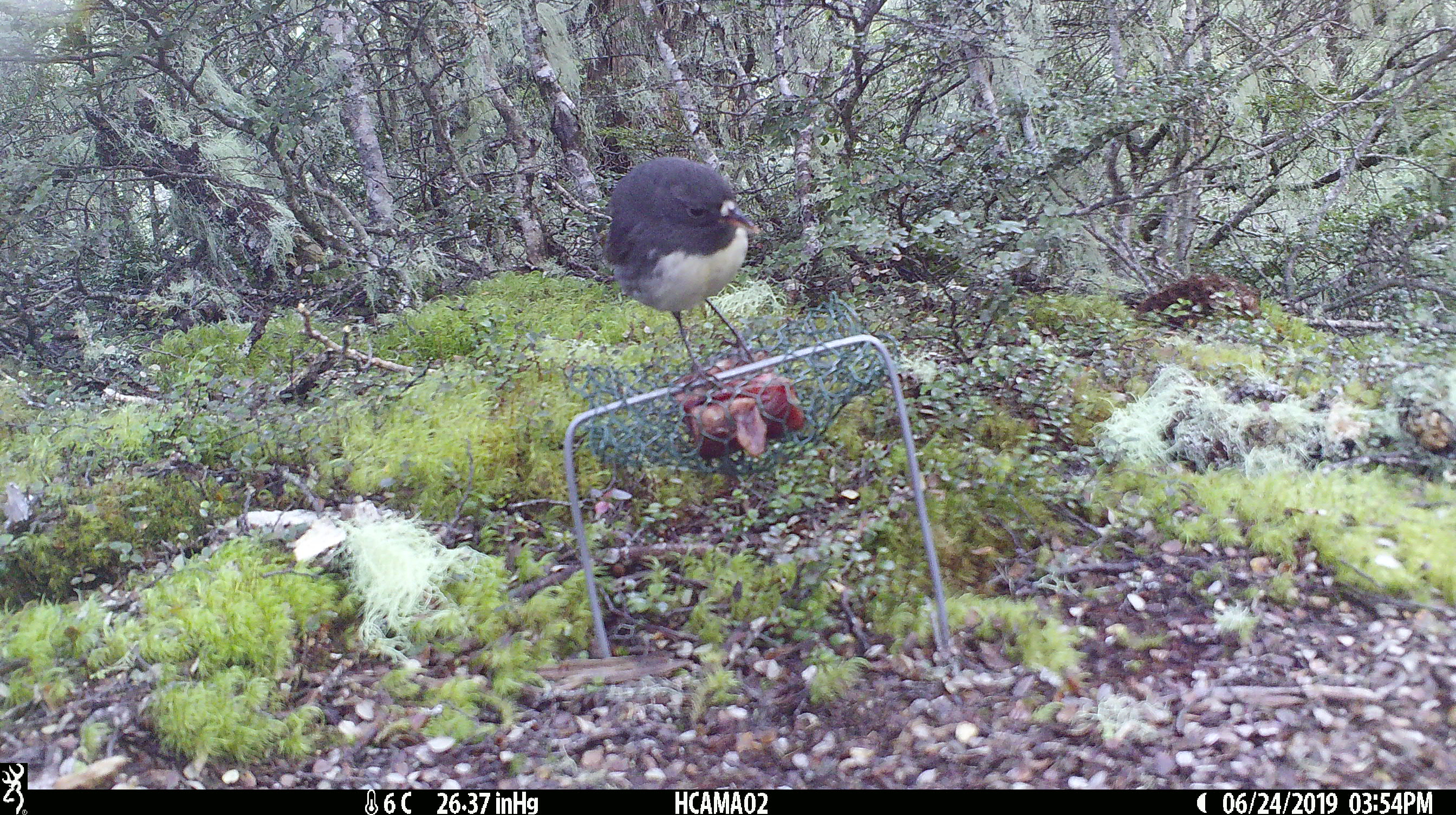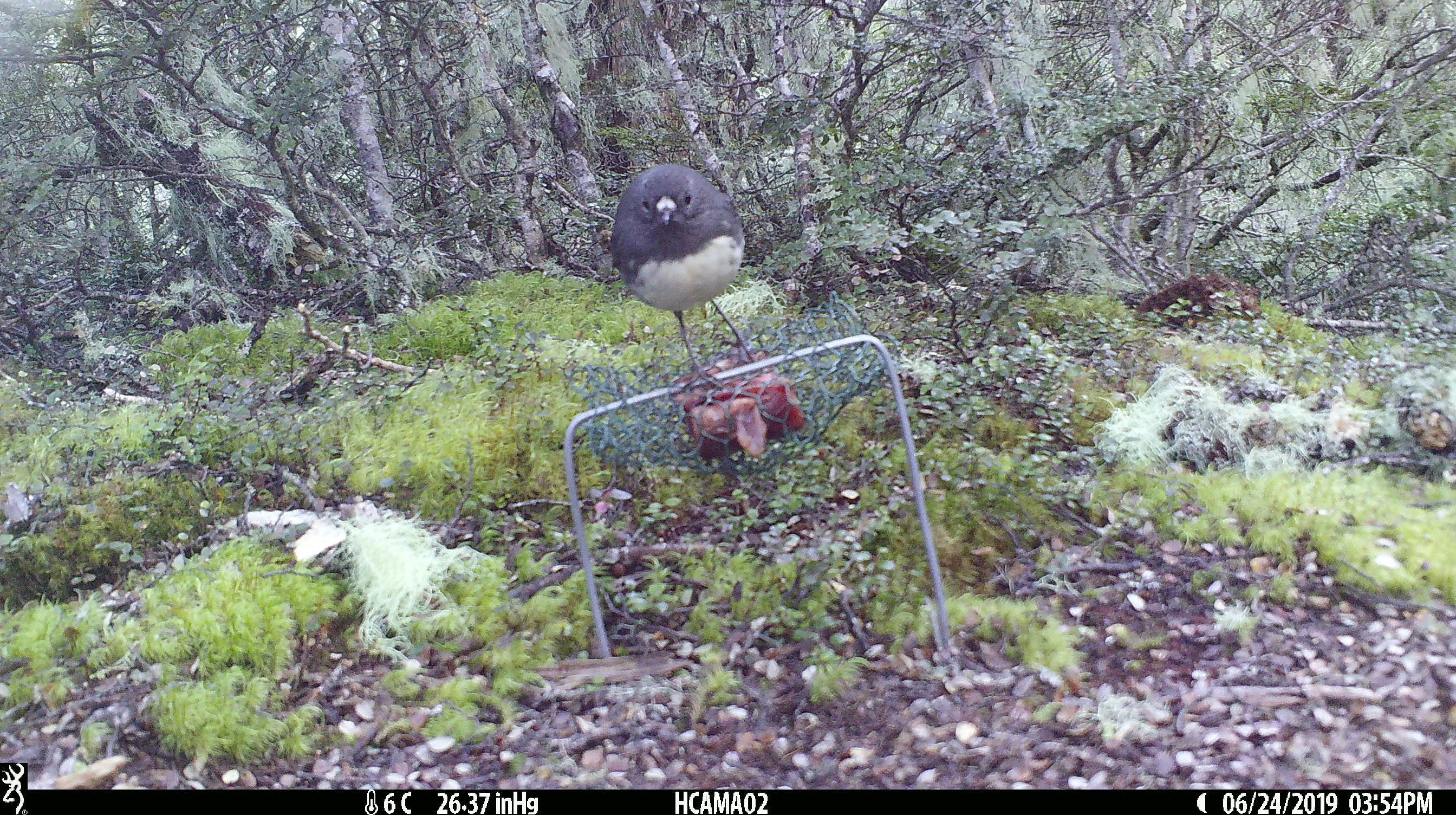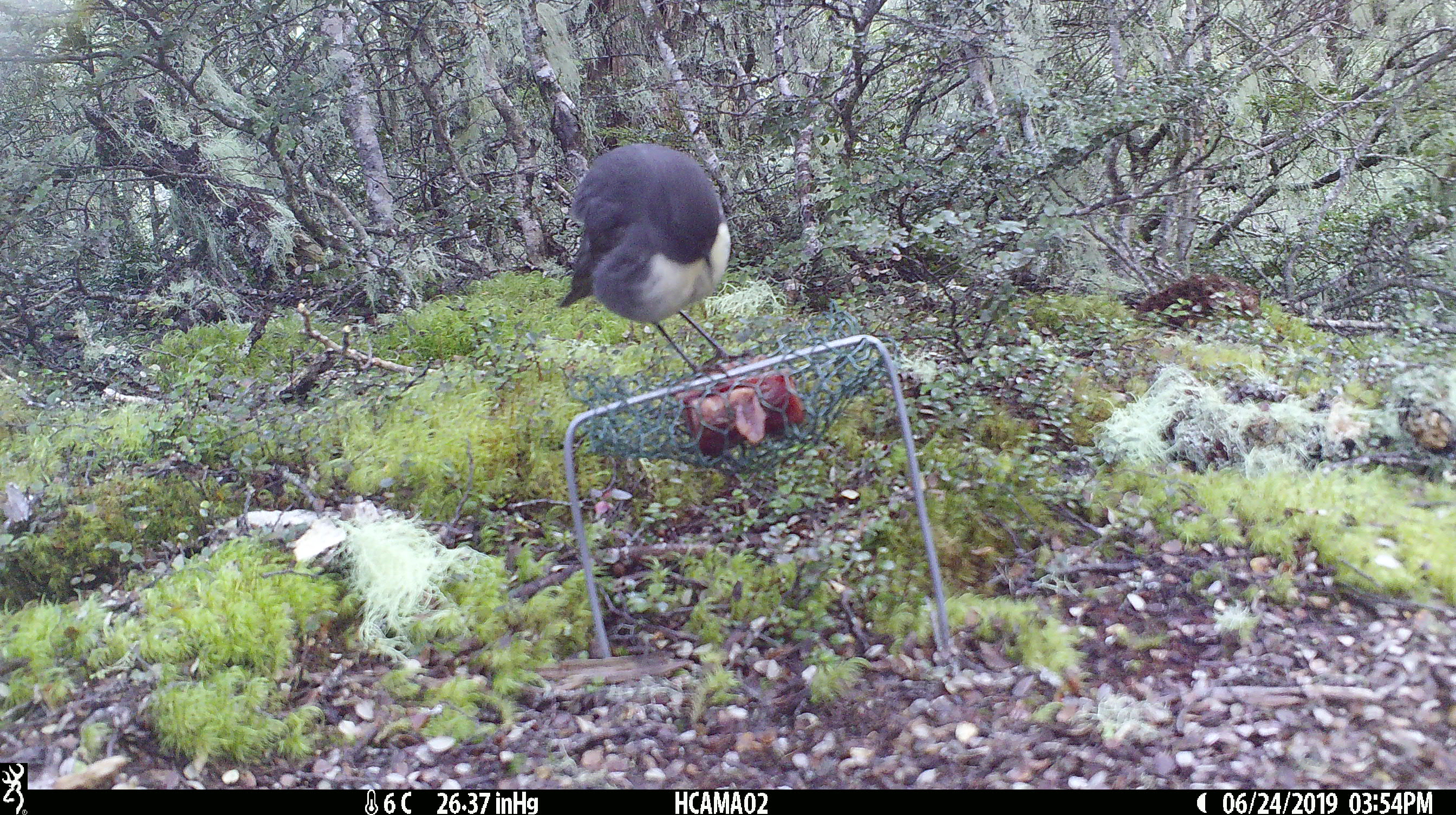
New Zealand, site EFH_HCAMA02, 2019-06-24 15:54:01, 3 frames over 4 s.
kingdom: Animalia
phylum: Chordata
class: Aves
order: Passeriformes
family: Petroicidae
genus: Petroica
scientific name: Petroica australis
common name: new zealand robin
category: robin